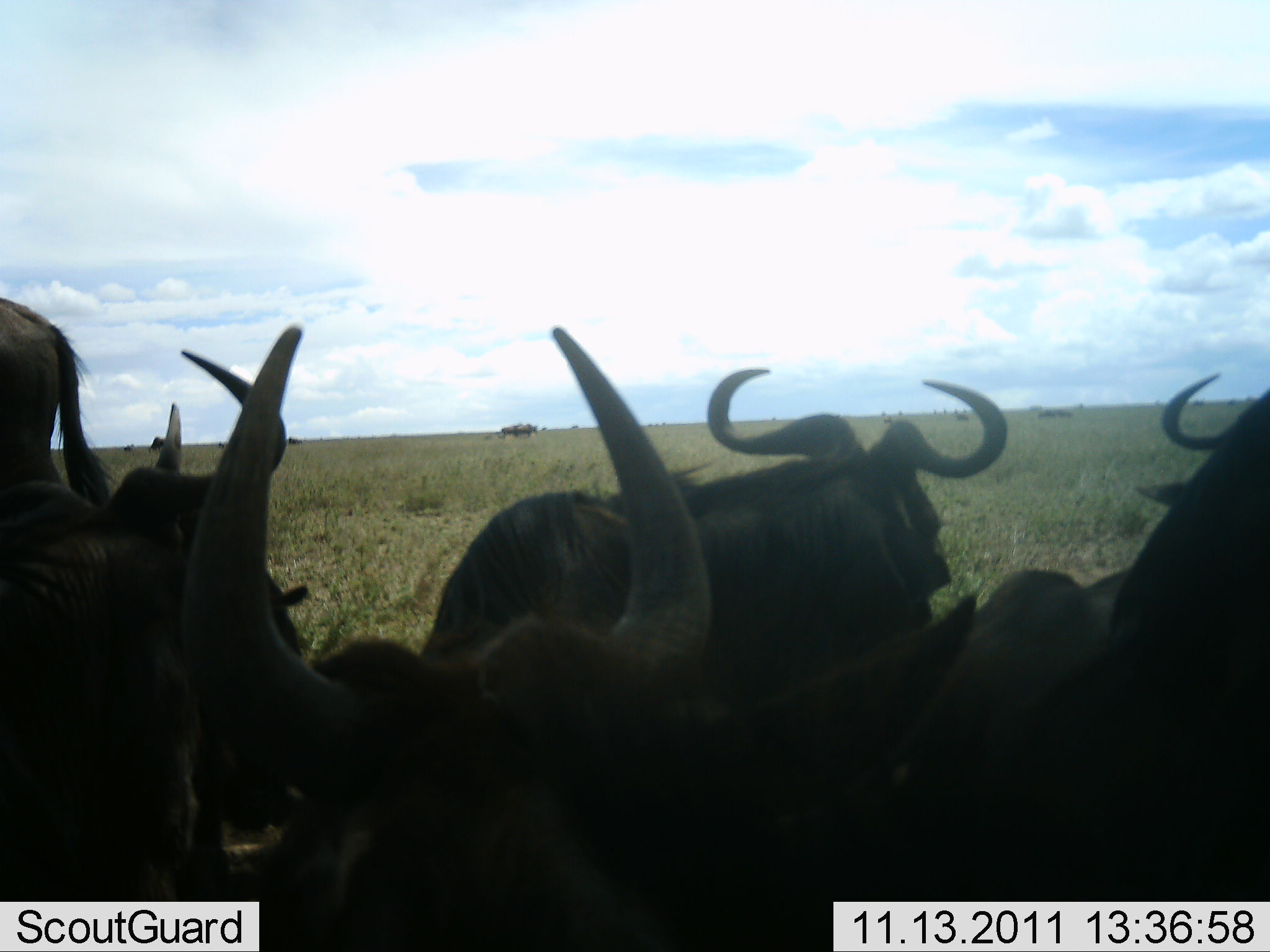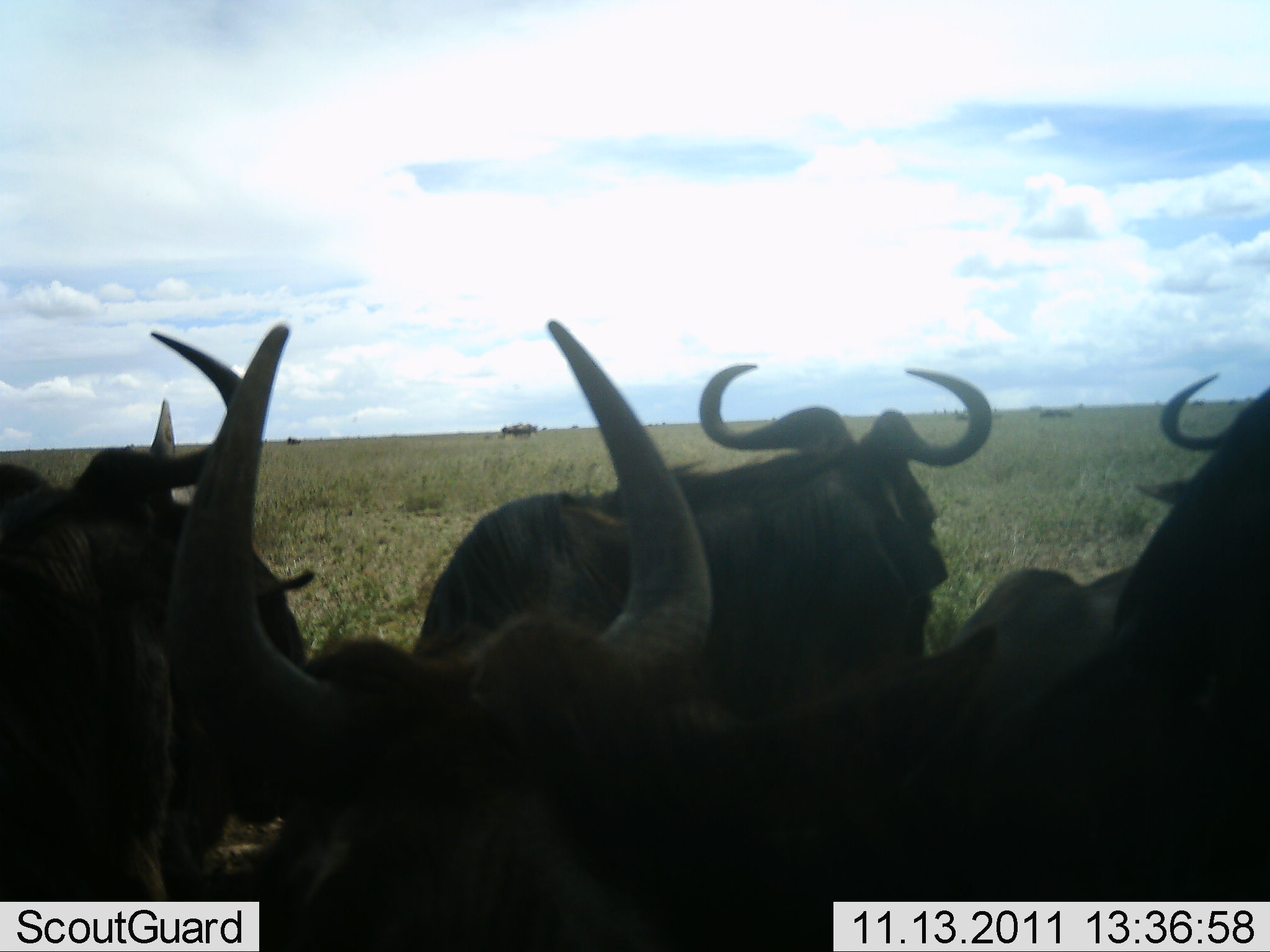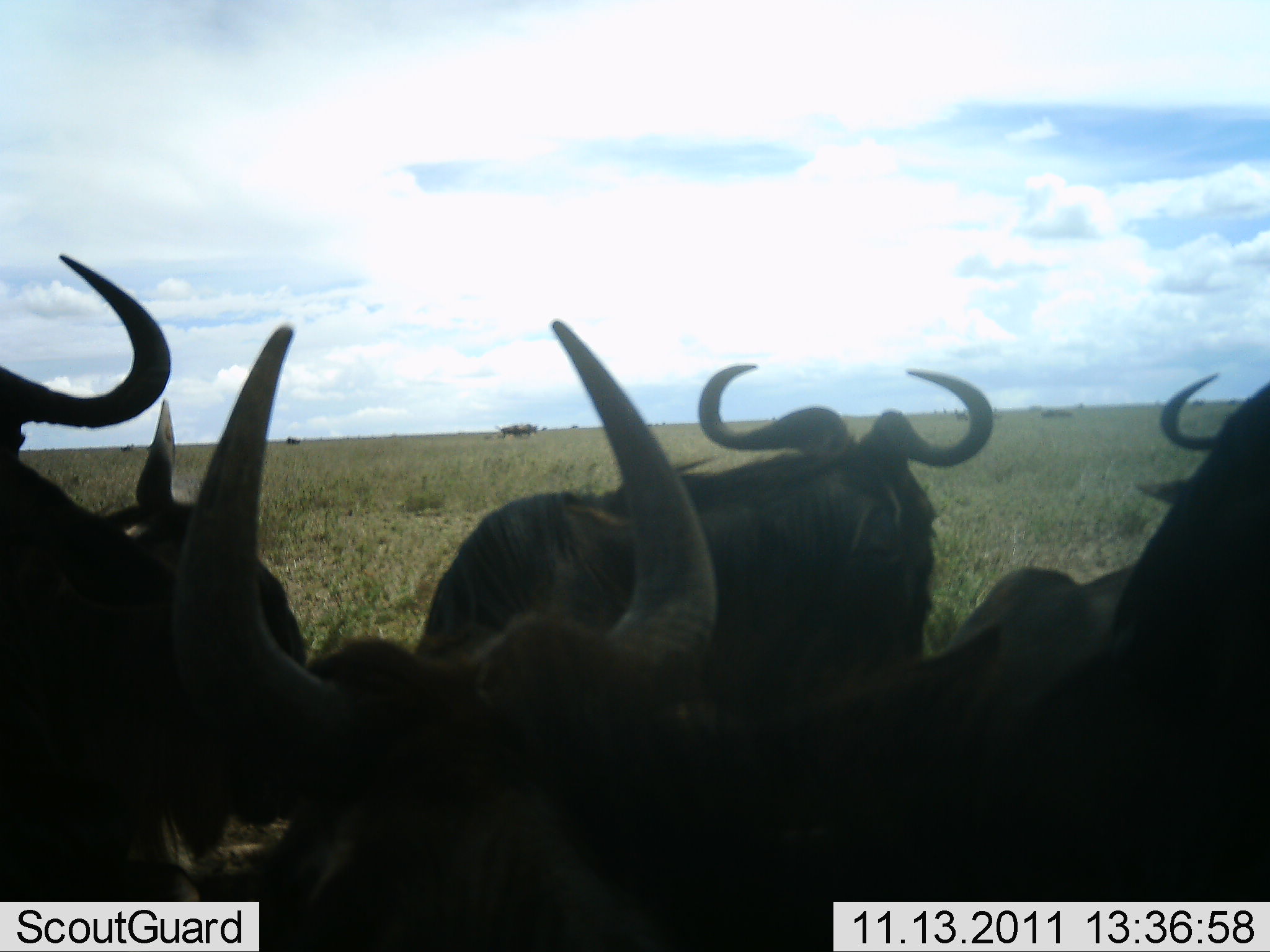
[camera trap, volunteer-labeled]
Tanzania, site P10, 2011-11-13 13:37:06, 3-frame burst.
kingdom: Animalia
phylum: Chordata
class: Mammalia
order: Artiodactyla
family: Bovidae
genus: Connochaetes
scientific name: Connochaetes taurinus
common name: blue wildebeest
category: wildebeest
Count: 6.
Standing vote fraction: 75%.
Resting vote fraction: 42%.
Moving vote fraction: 33%.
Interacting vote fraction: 17%.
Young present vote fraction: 0%.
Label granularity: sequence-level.